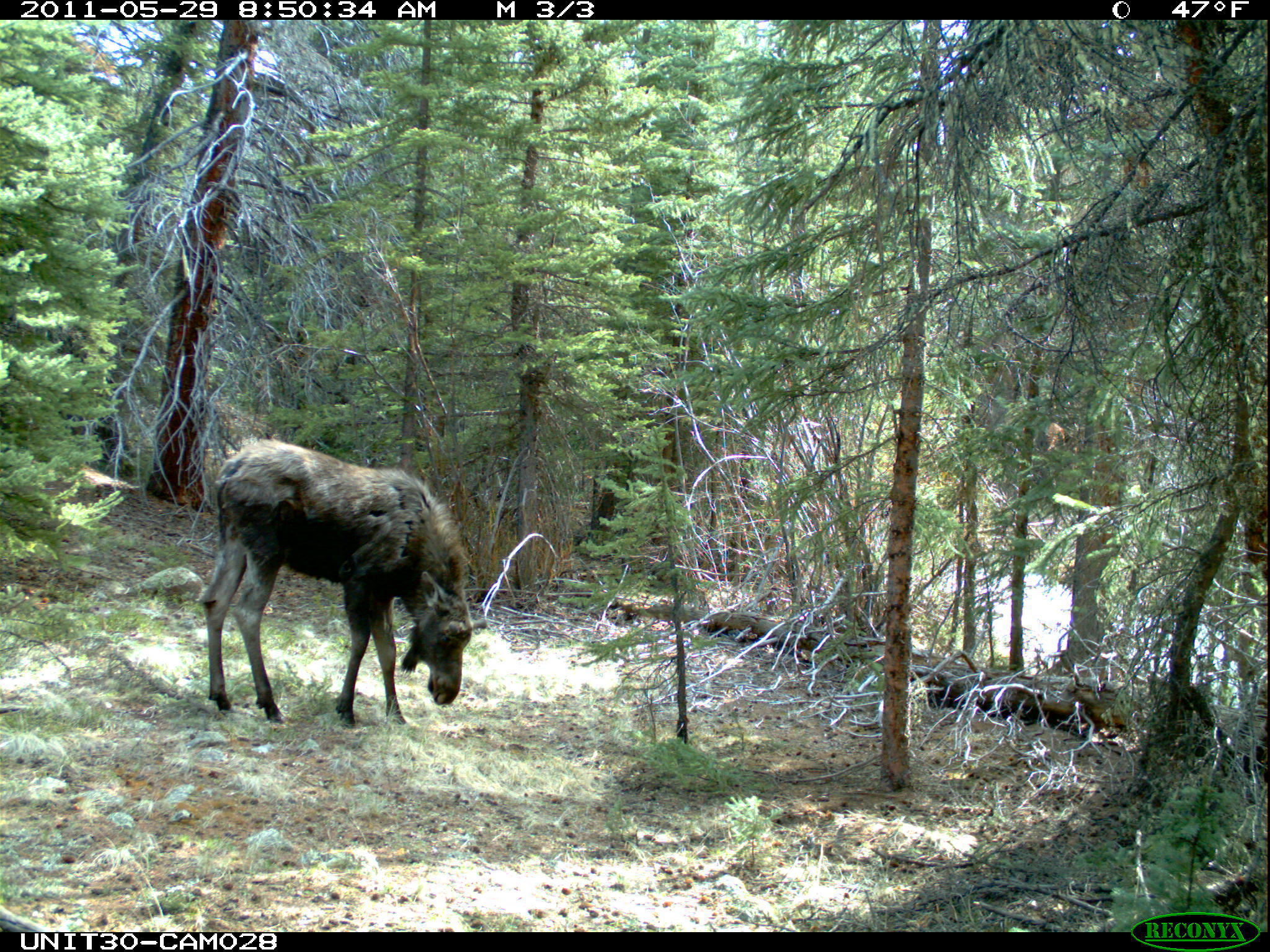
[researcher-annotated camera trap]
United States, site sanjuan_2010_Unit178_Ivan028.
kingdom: Animalia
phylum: Chordata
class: Mammalia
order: Artiodactyla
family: Cervidae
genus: Alces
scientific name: Alces alces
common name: moose